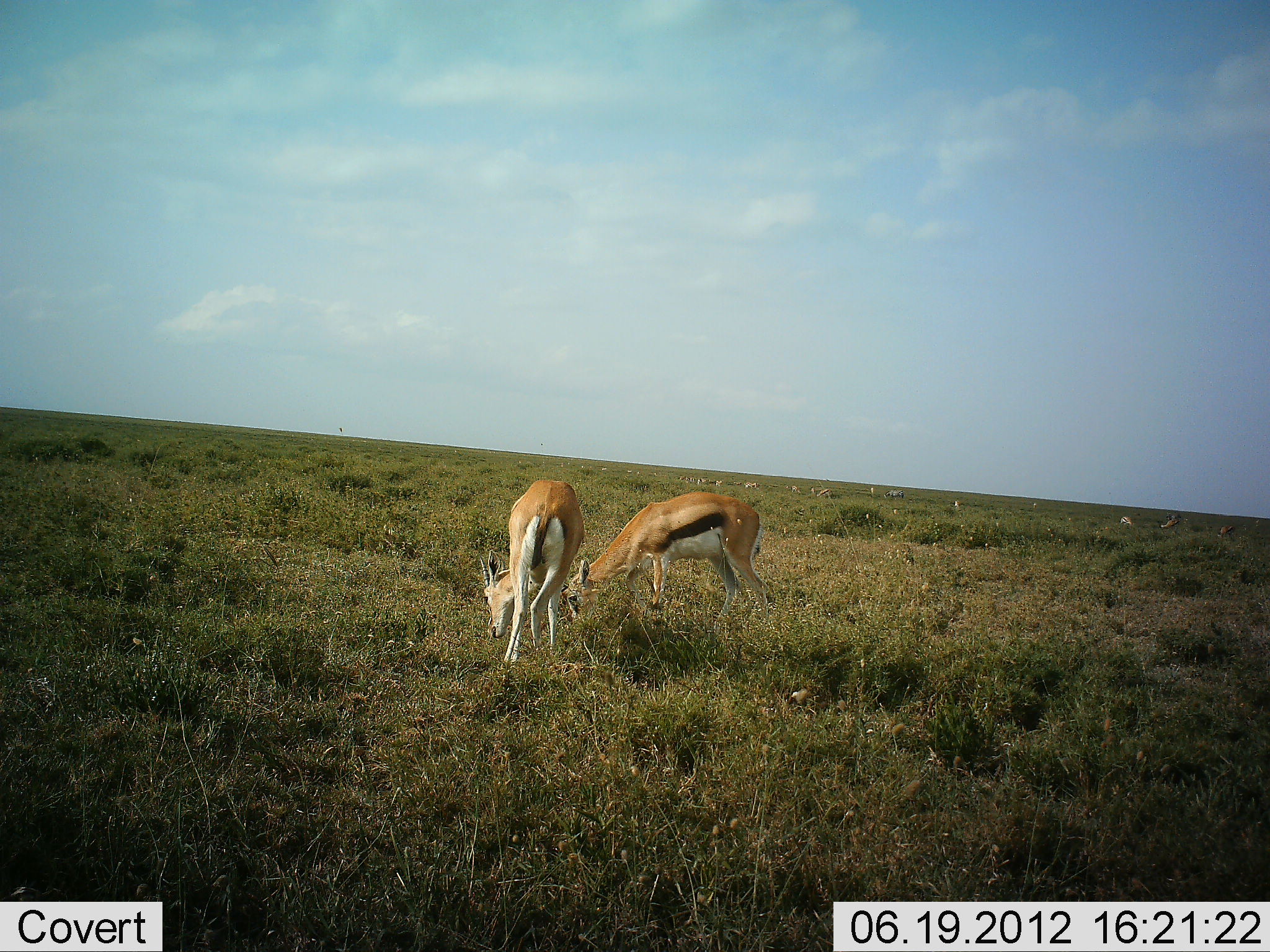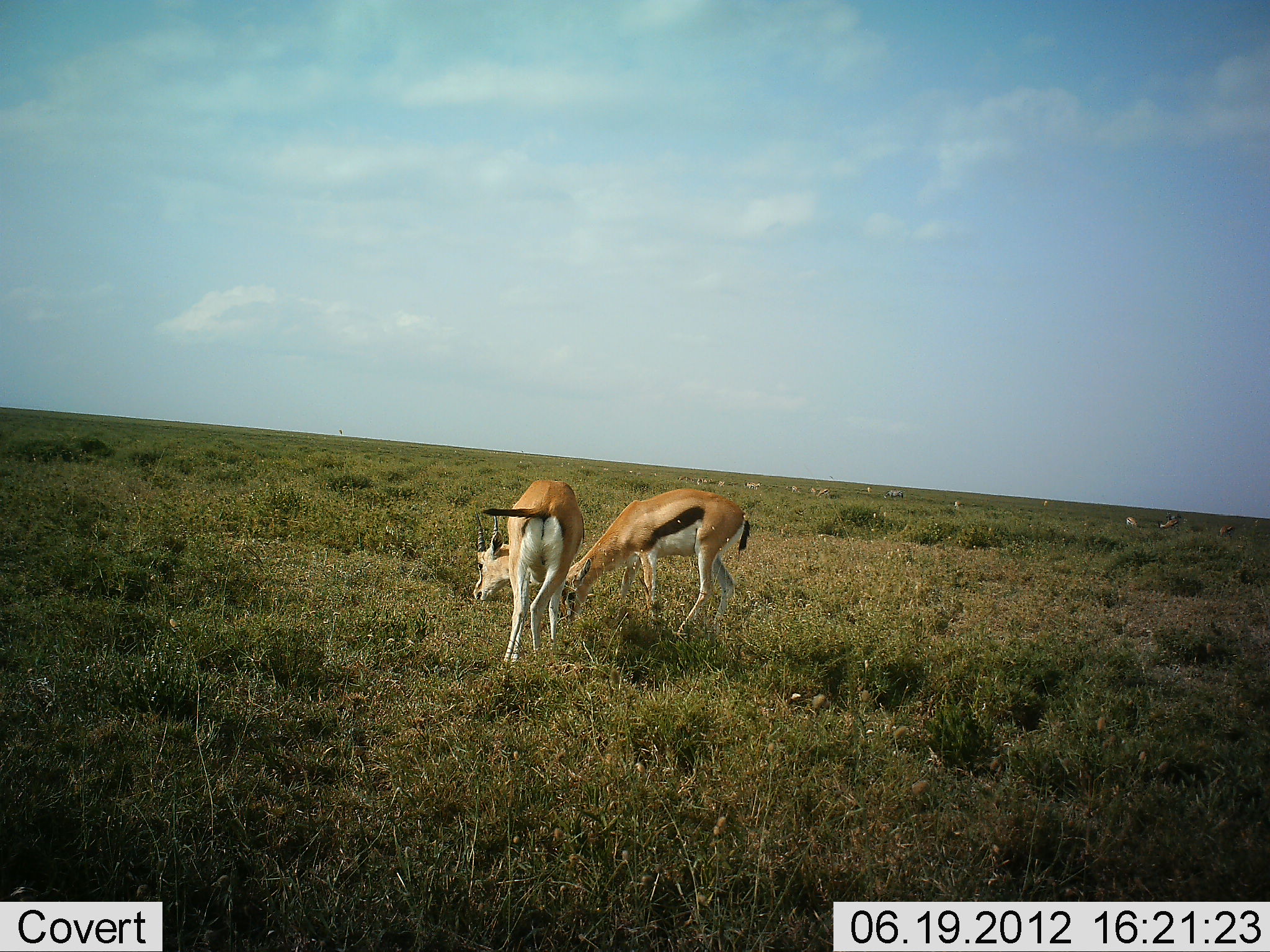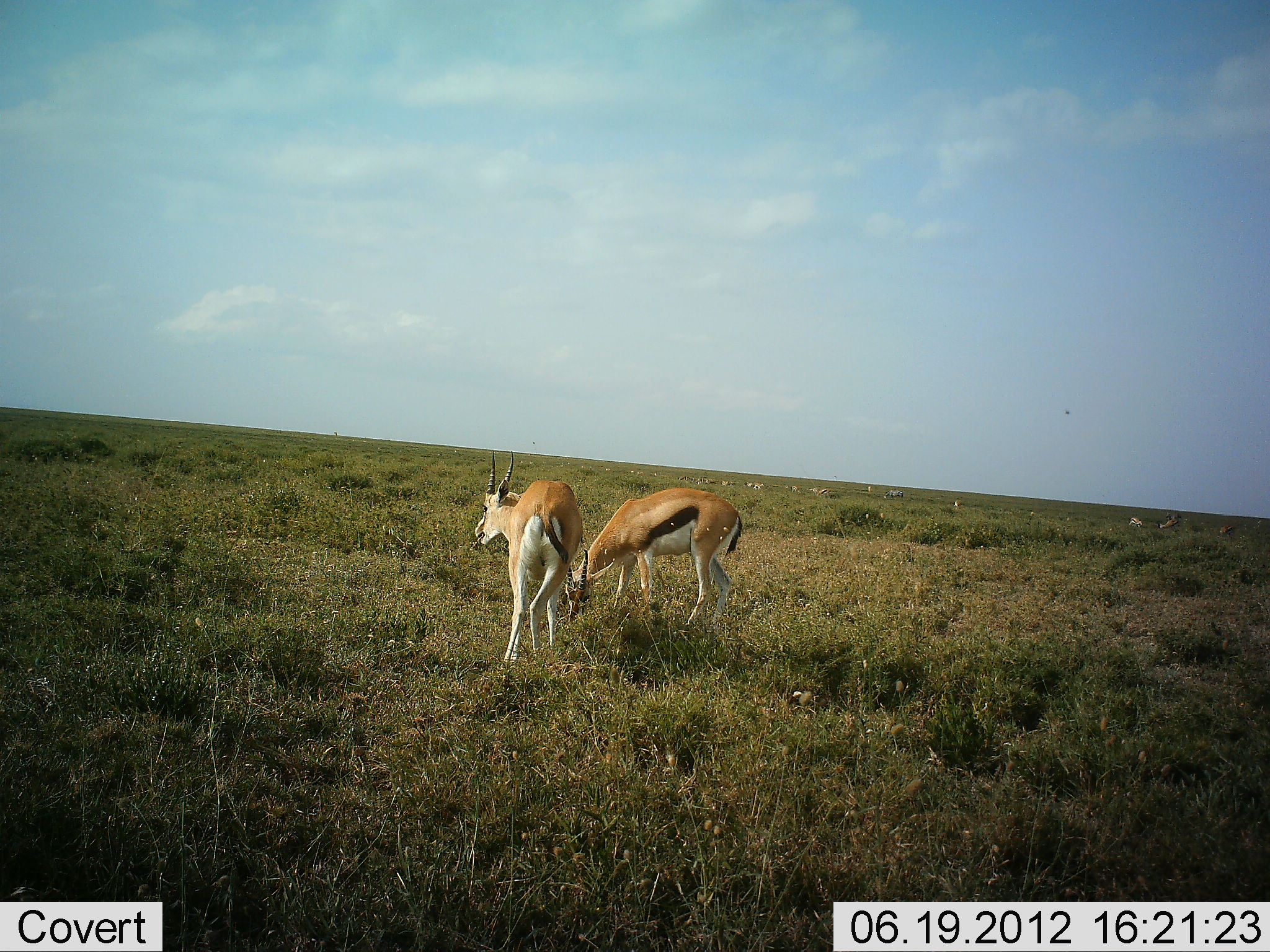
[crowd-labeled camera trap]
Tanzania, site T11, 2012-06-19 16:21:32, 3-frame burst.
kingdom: Animalia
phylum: Chordata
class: Mammalia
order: Artiodactyla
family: Bovidae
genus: Eudorcas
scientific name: Eudorcas thomsonii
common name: thomson's gazelle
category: gazellethomsons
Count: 2.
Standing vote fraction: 18%.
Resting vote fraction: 0%.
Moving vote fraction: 18%.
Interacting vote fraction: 0%.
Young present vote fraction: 0%.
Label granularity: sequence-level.